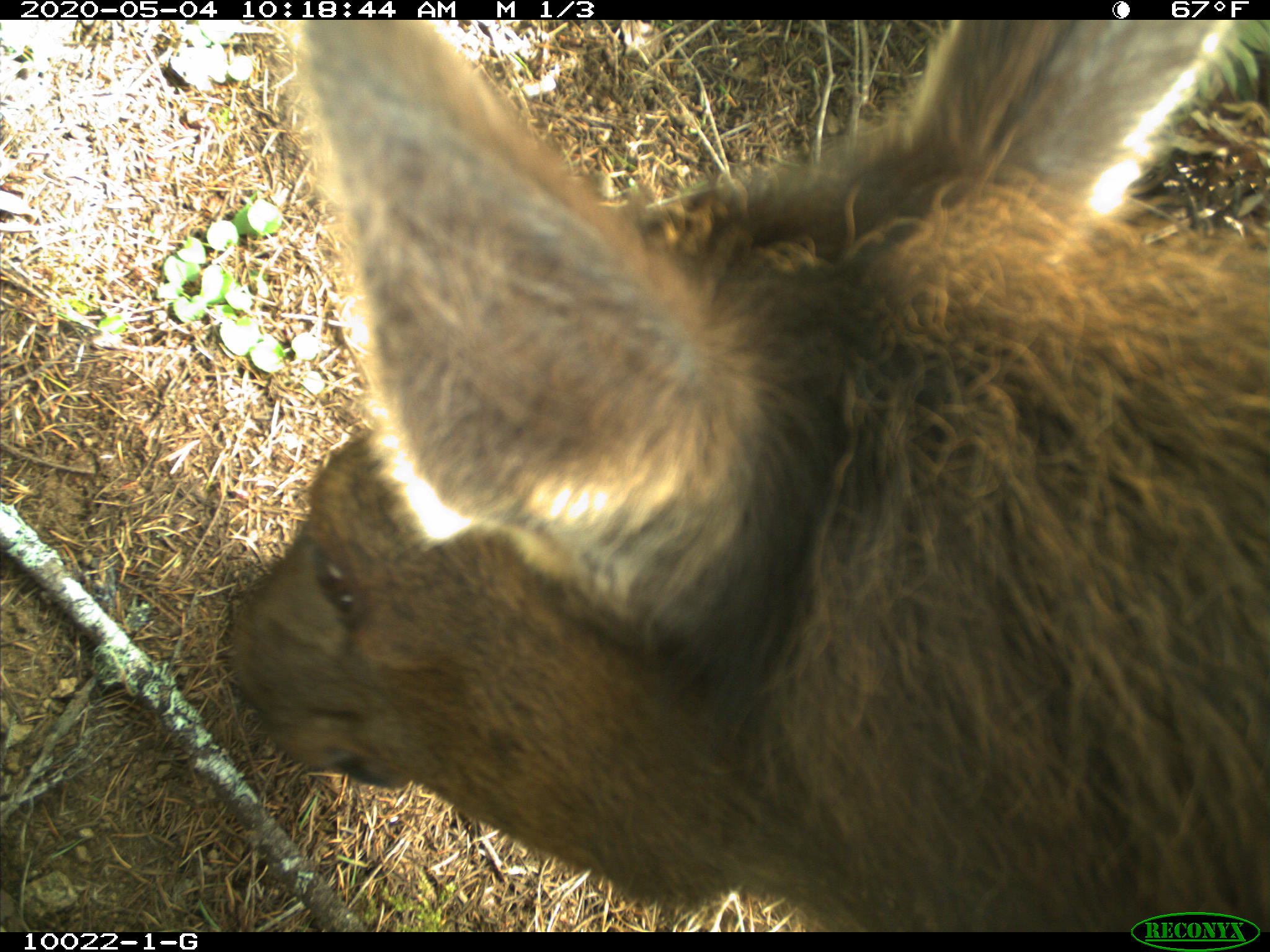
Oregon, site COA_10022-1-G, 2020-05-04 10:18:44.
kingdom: Animalia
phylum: Chordata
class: Mammalia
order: Artiodactyla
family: Cervidae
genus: Cervus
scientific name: Cervus canadensis roosevelti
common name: roosevelt elk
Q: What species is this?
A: Roosevelt elk (Cervus canadensis roosevelti).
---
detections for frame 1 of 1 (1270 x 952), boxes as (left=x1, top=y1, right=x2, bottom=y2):
roosevelt elk: (left=201, top=25, right=1262, bottom=904)